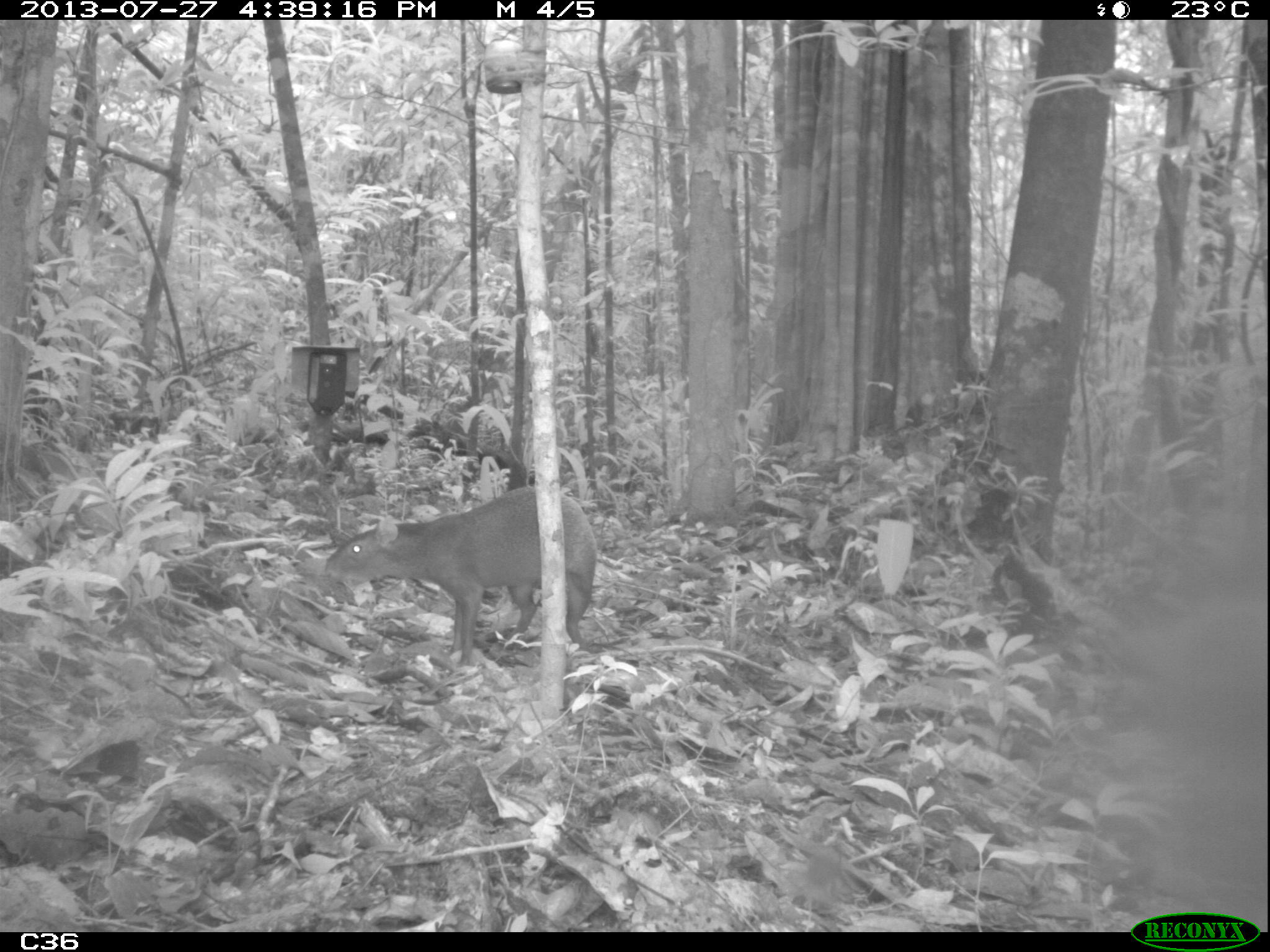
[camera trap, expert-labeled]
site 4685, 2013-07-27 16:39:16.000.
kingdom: Animalia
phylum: Chordata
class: Mammalia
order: Rodentia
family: Dasyproctidae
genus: Dasyprocta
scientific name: Dasyprocta leporina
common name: red-rumped agouti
Dasyprocta leporina (red-rumped agouti), count 1, age adult.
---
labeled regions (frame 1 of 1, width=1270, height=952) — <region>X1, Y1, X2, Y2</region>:
dasyprocta leporina: <region>325, 486, 595, 667</region>